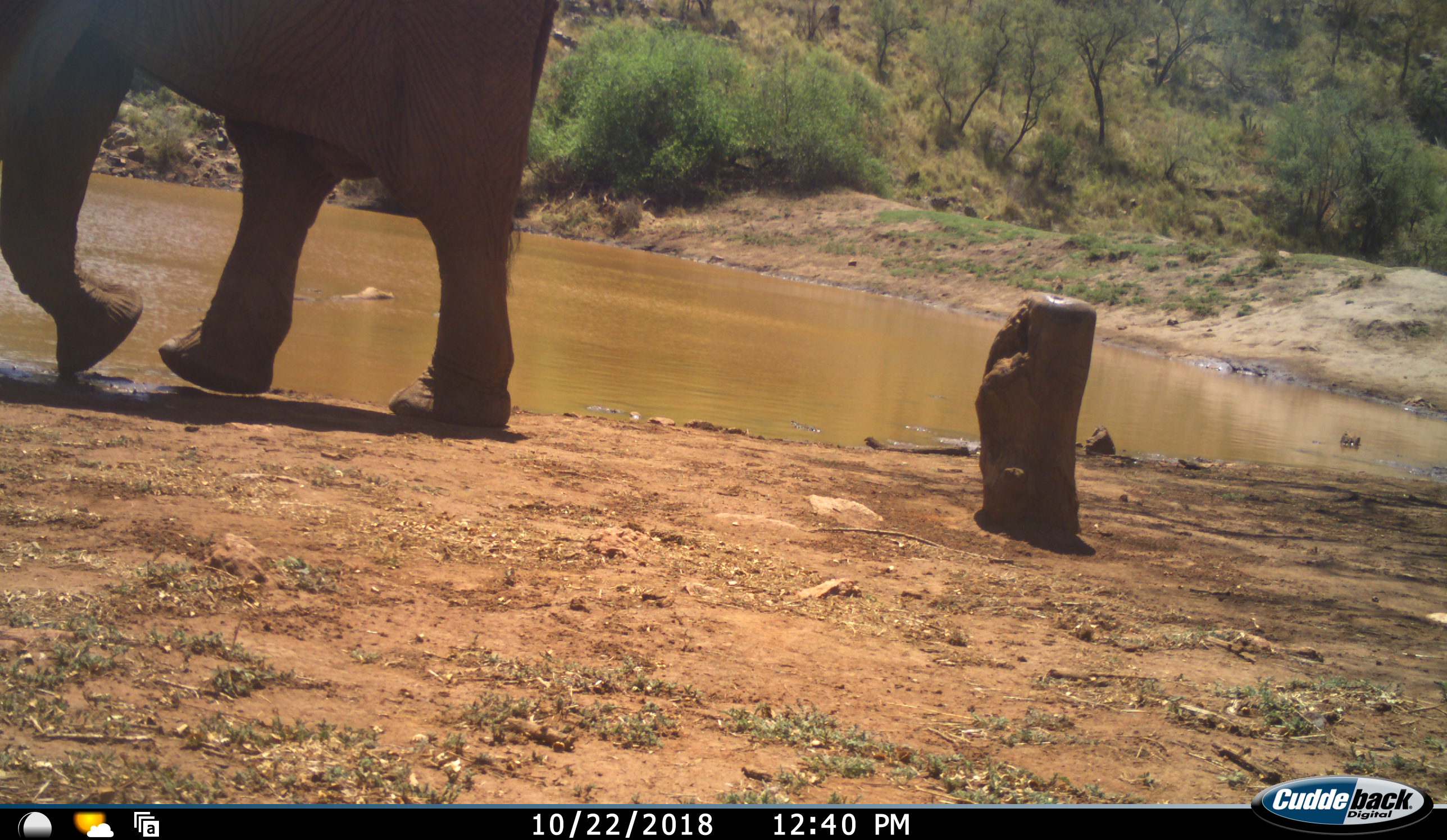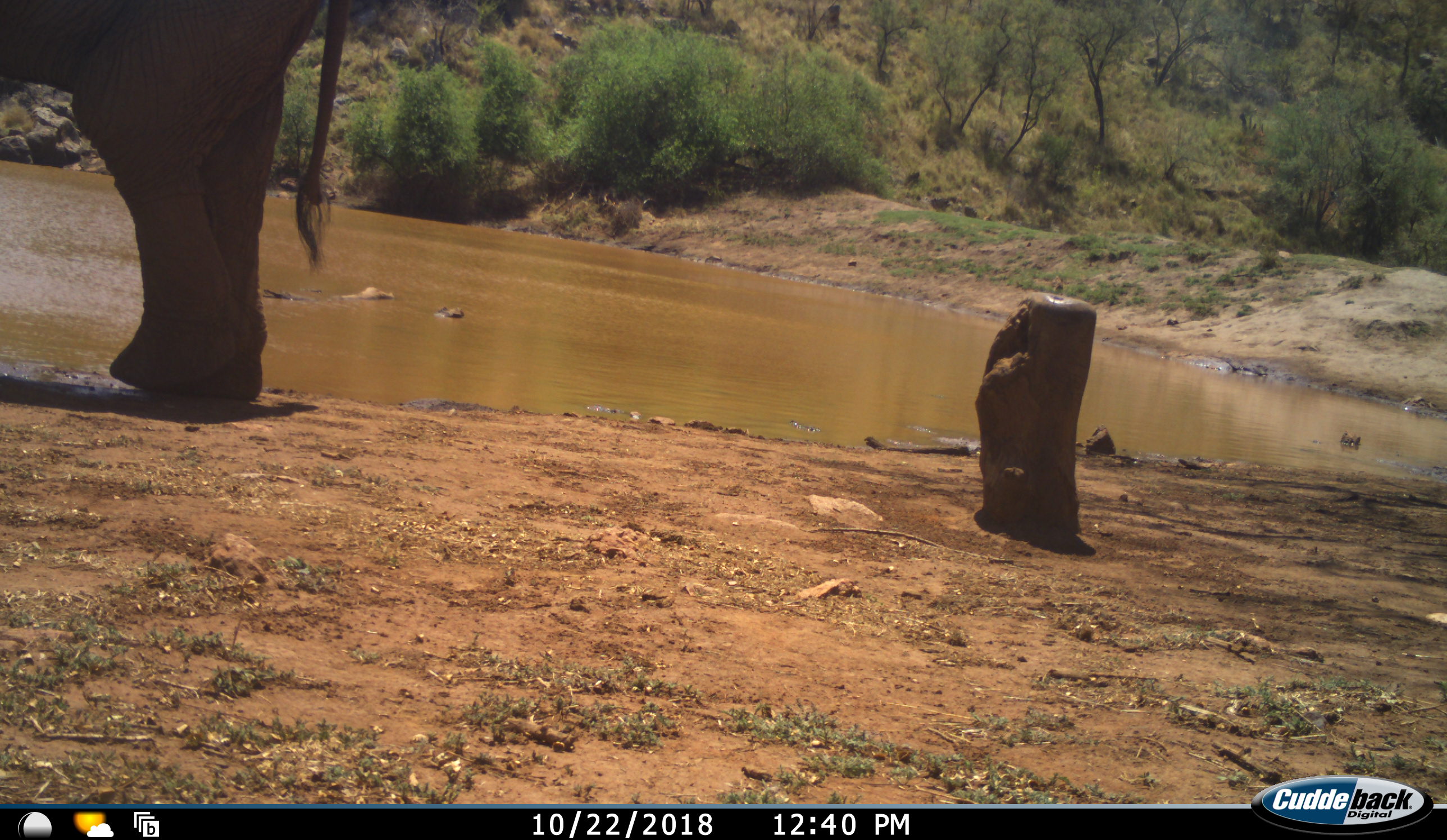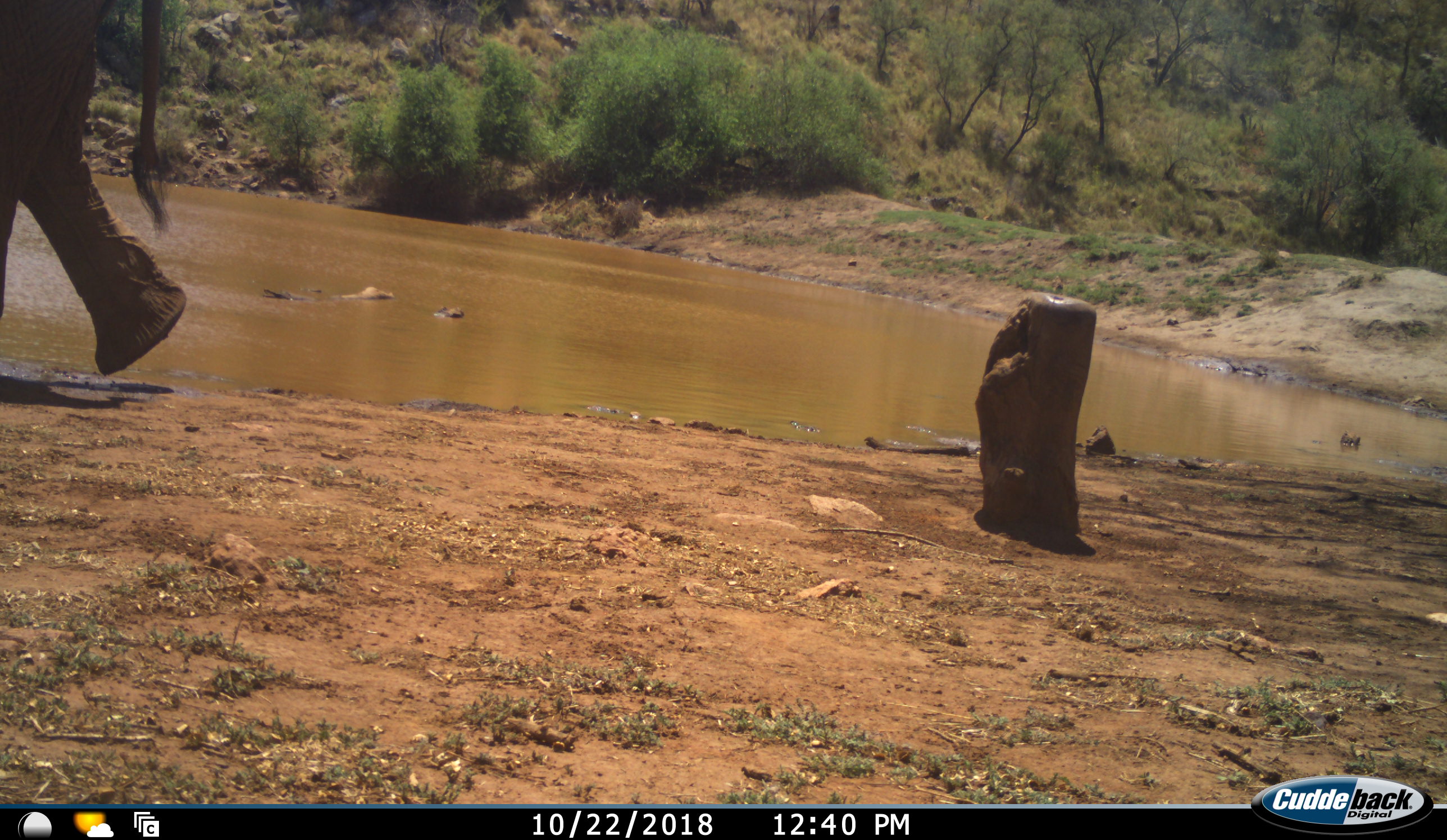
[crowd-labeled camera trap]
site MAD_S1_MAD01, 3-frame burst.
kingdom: Animalia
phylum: Chordata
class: Mammalia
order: Proboscidea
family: Elephantidae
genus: Loxodonta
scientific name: Loxodonta africana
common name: african bush elephant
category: elephant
Elephant (african bush elephant) (Loxodonta africana), count 1. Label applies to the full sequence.